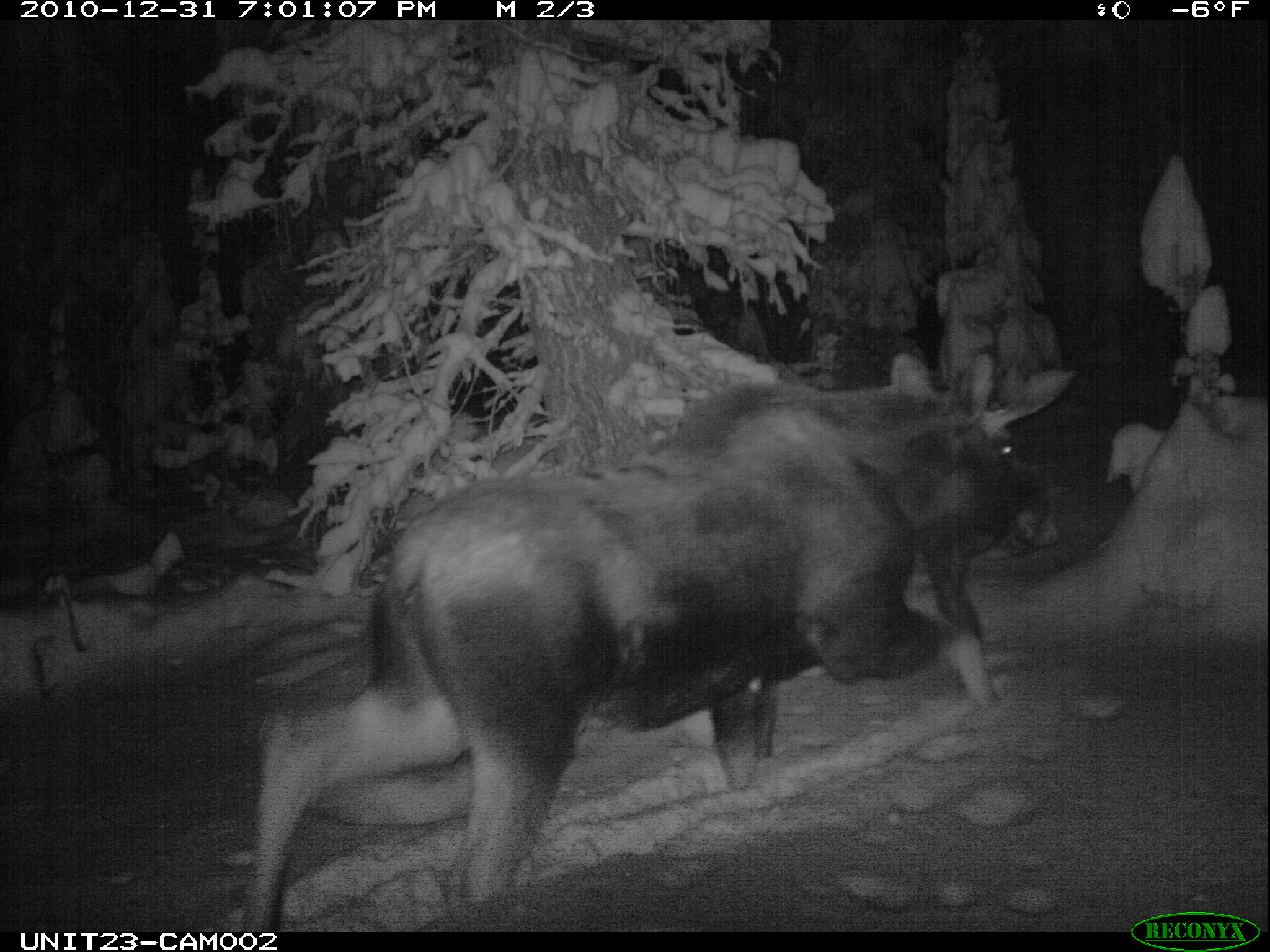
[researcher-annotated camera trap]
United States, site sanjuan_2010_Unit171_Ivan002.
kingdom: Animalia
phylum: Chordata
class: Mammalia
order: Artiodactyla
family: Cervidae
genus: Alces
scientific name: Alces alces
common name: moose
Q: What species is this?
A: Alces alces (moose).